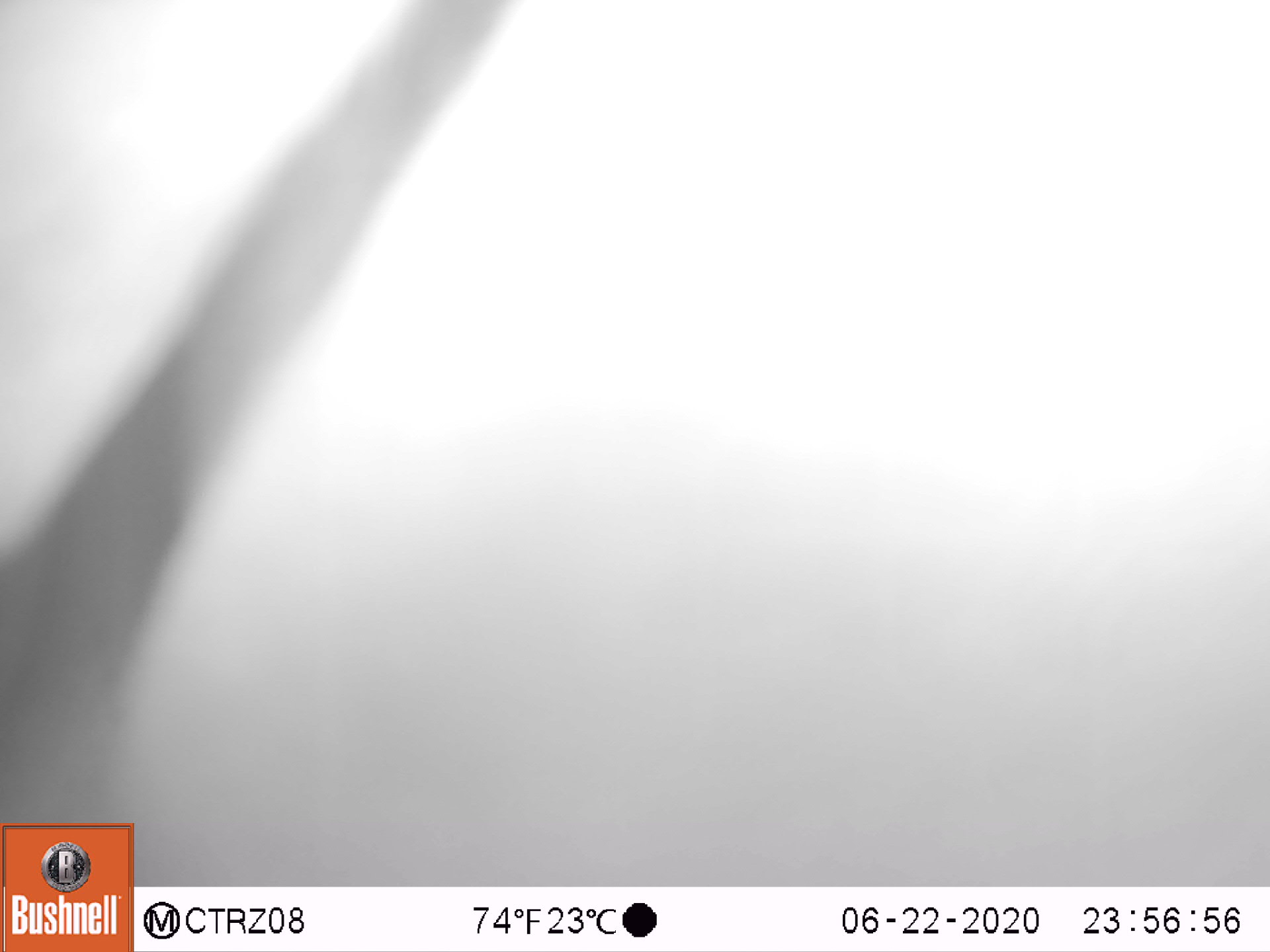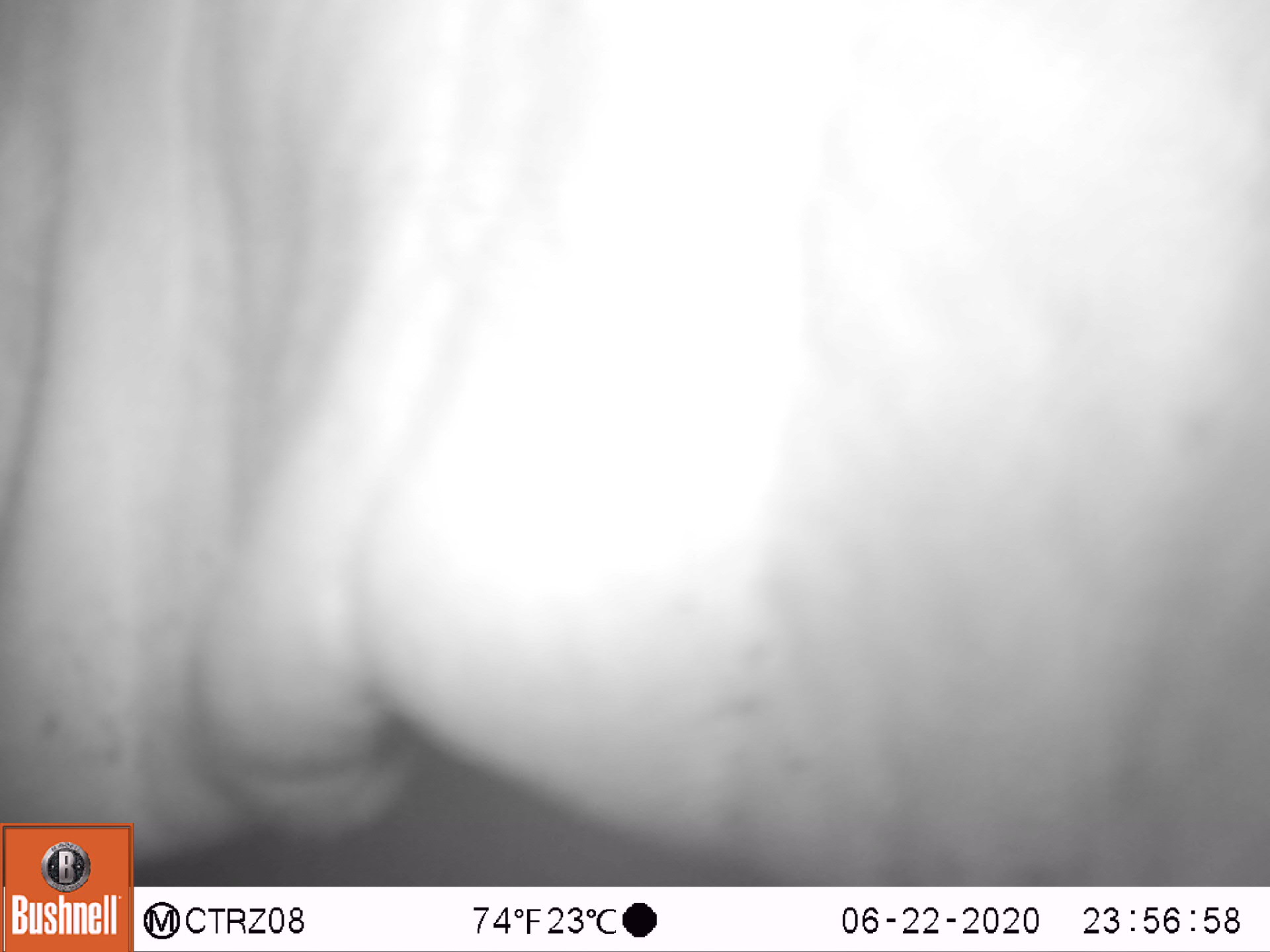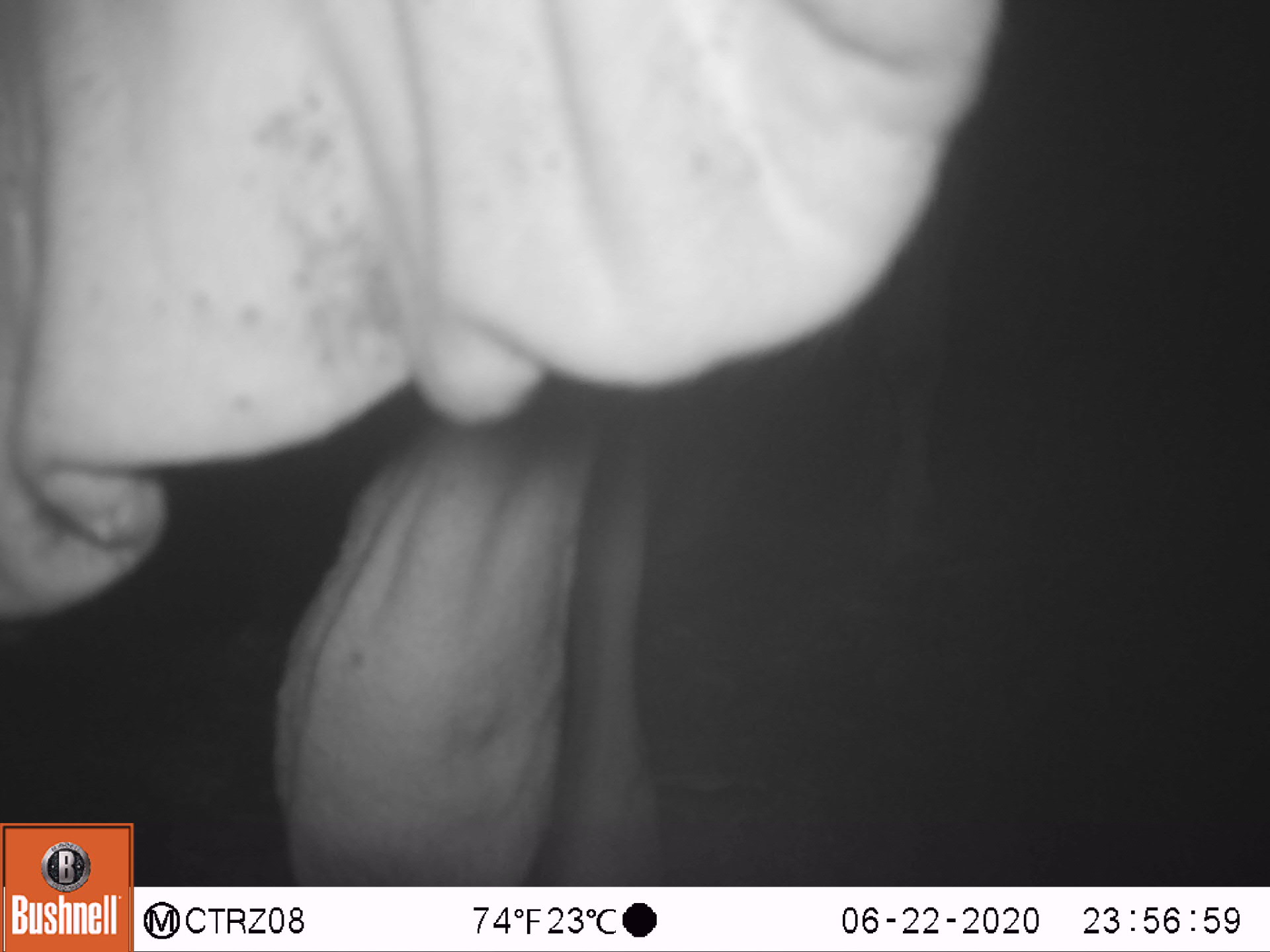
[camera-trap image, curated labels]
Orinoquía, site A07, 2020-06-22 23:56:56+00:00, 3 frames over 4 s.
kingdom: Animalia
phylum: Chordata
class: Mammalia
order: Artiodactyla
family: Bovidae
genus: Bos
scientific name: Bos taurus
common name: cow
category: cattle